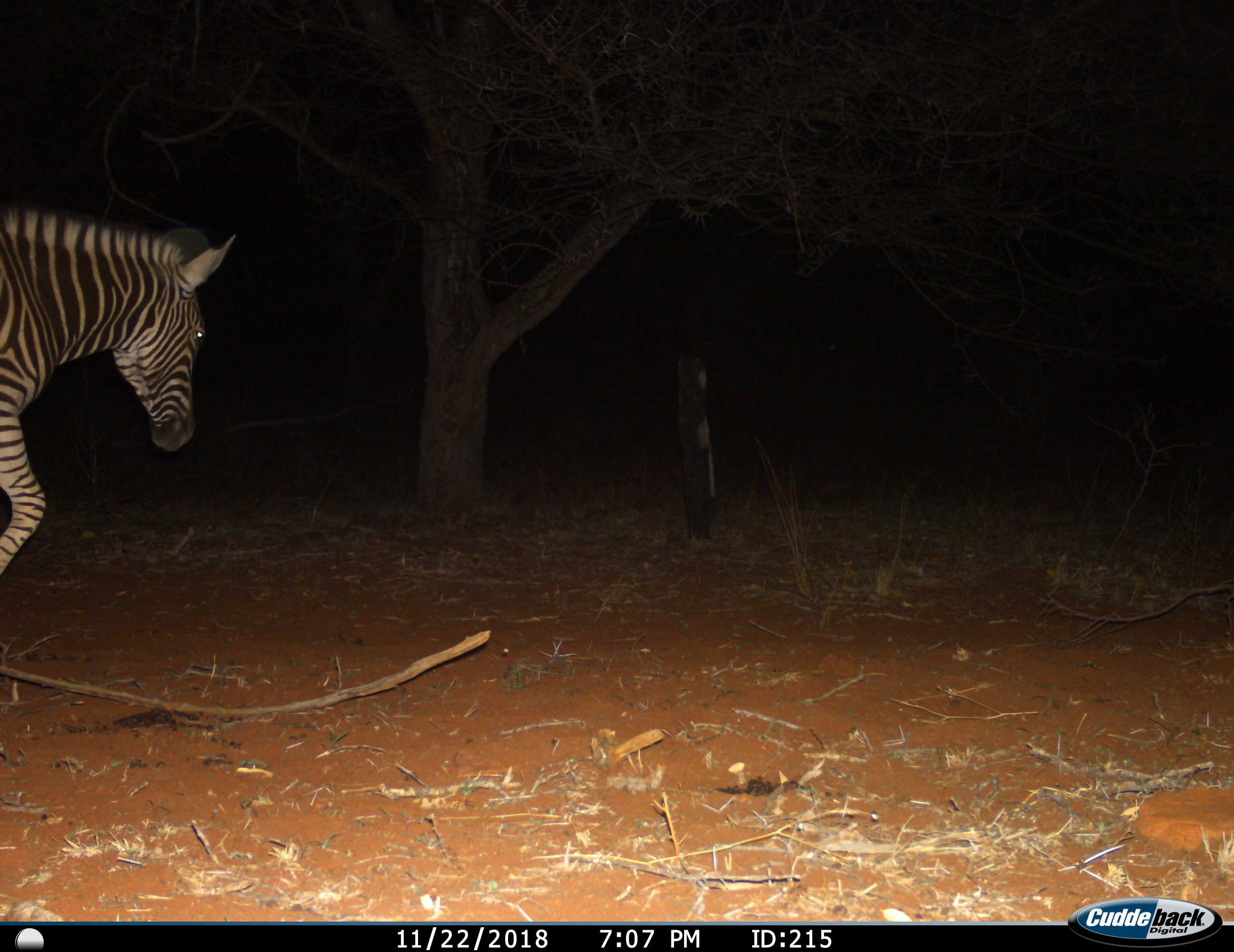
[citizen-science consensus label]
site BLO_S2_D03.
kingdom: Animalia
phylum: Chordata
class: Mammalia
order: Perissodactyla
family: Equidae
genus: Equus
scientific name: Equus quagga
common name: plains zebra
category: zebraplains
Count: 1.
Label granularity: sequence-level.